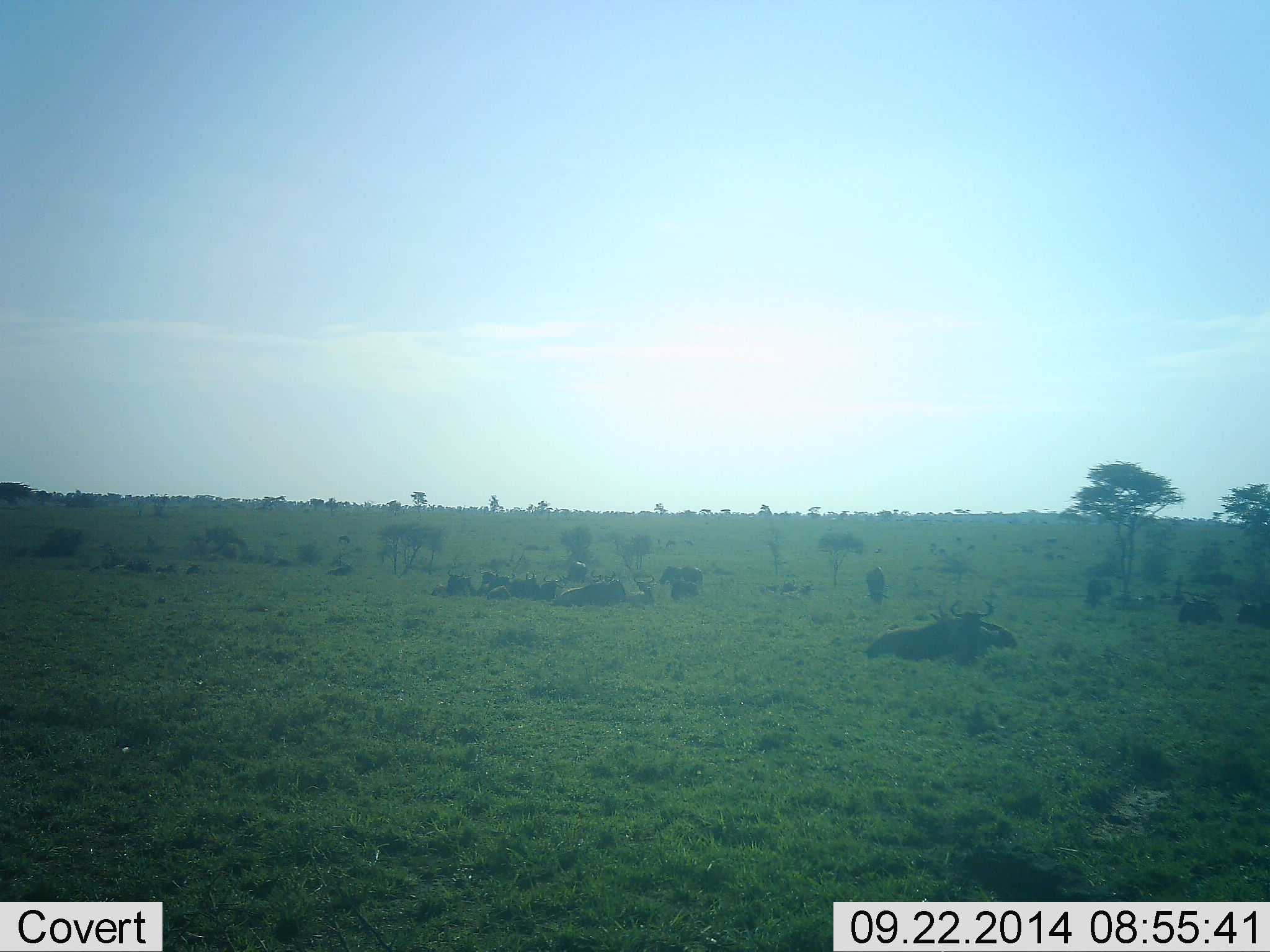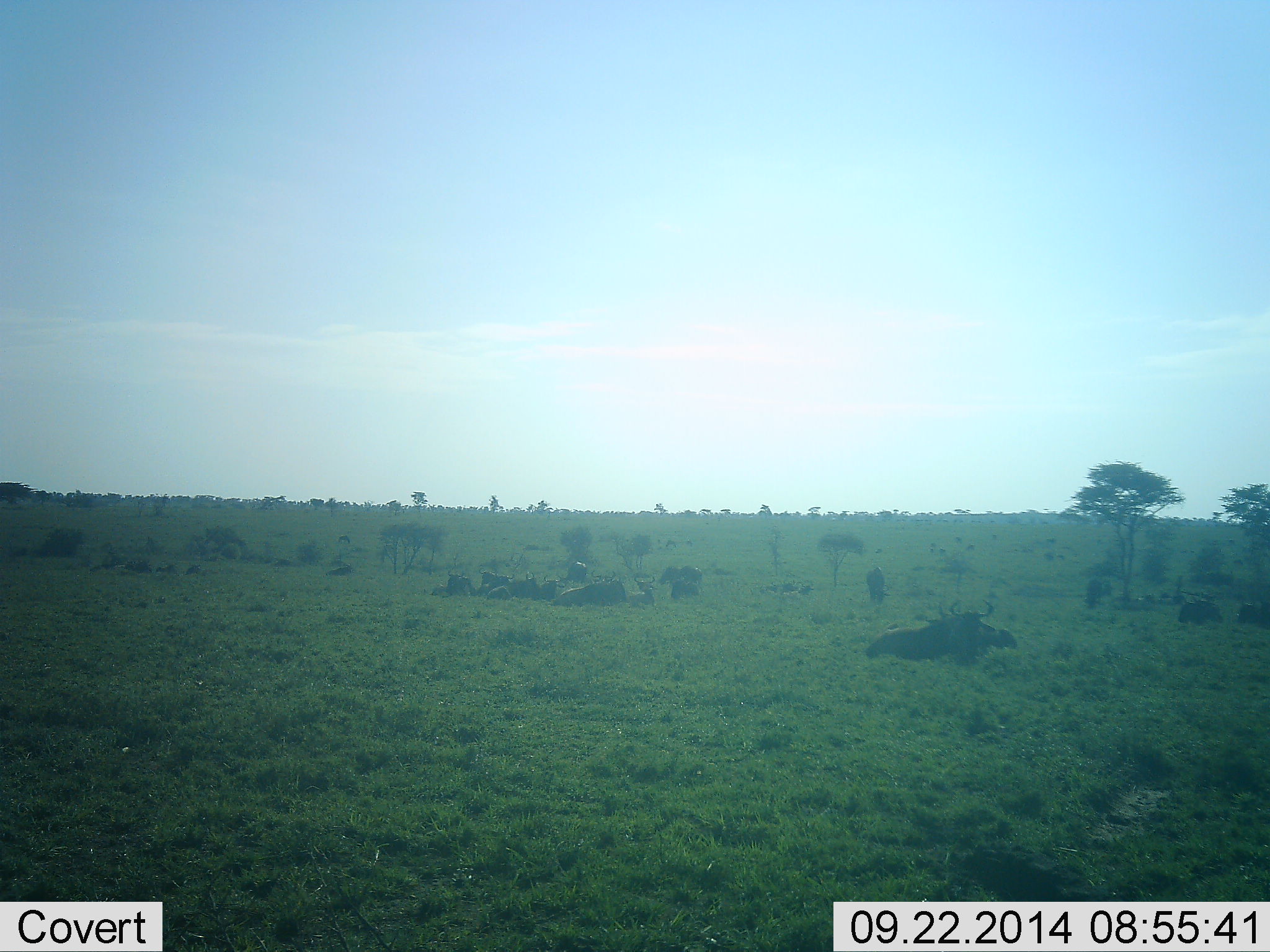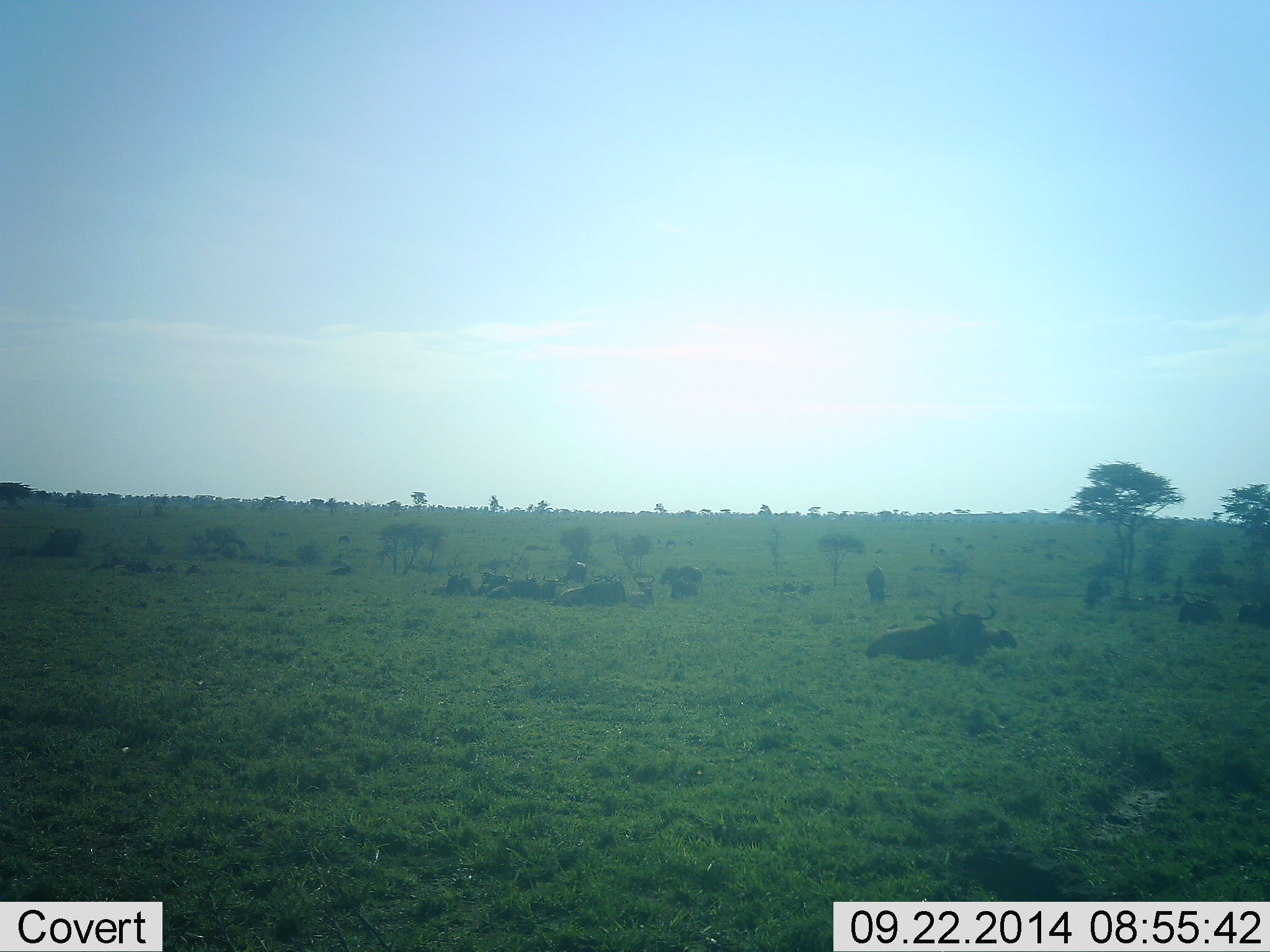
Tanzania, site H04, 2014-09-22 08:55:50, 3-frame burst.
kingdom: Animalia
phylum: Chordata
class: Mammalia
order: Artiodactyla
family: Bovidae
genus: Connochaetes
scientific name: Connochaetes taurinus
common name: blue wildebeest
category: wildebeest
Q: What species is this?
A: Wildebeest (blue wildebeest) (Connochaetes taurinus).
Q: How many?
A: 11-50.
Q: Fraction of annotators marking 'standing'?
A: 10%.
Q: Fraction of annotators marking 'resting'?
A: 100%.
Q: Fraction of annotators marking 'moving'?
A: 0%.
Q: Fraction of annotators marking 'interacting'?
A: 0%.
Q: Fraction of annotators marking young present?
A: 0%.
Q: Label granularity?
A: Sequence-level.